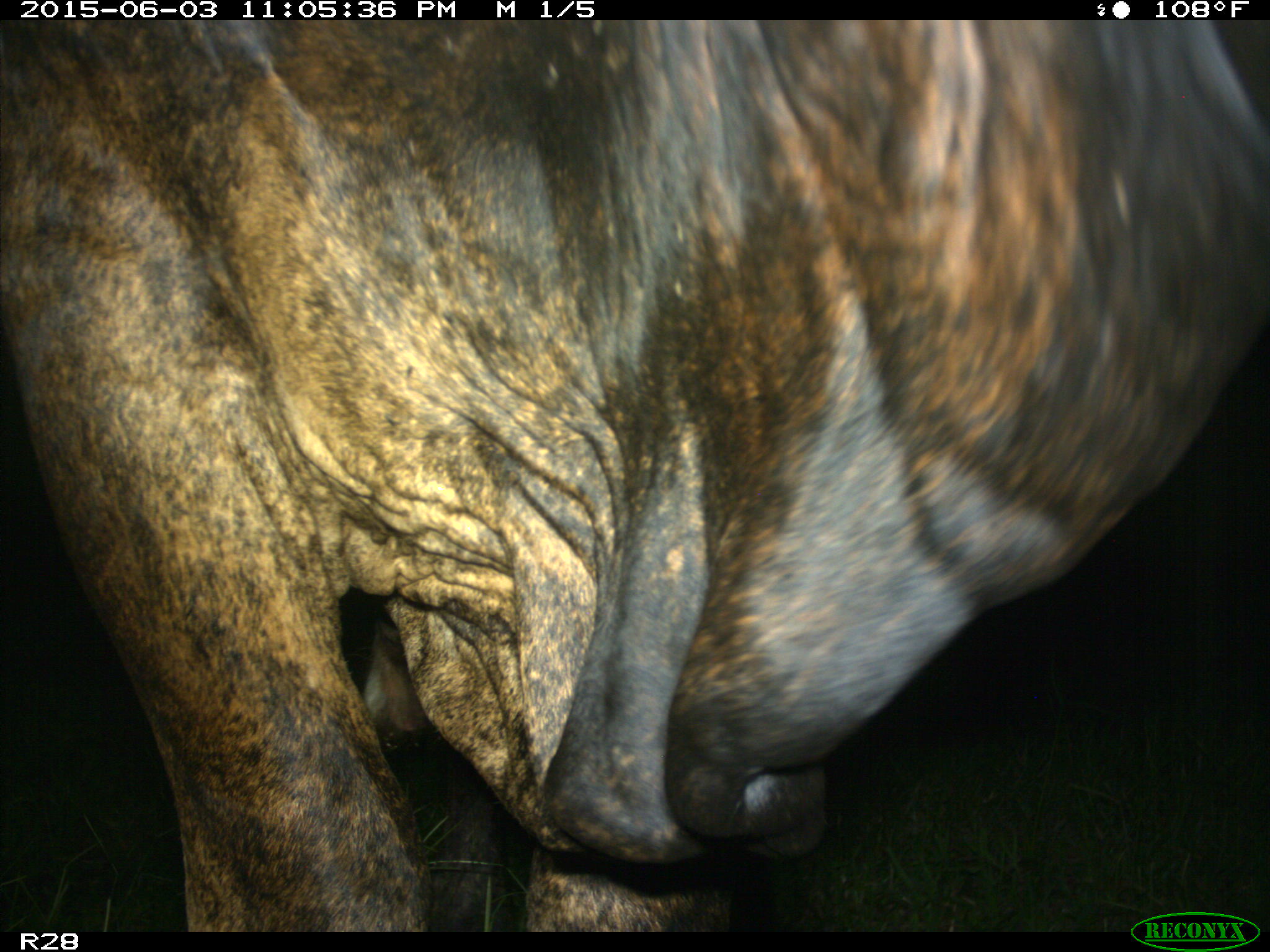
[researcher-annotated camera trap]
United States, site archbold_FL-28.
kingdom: Animalia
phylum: Chordata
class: Mammalia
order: Artiodactyla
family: Bovidae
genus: Bos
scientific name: Bos taurus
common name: domestic cow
Bos taurus (domestic cow).